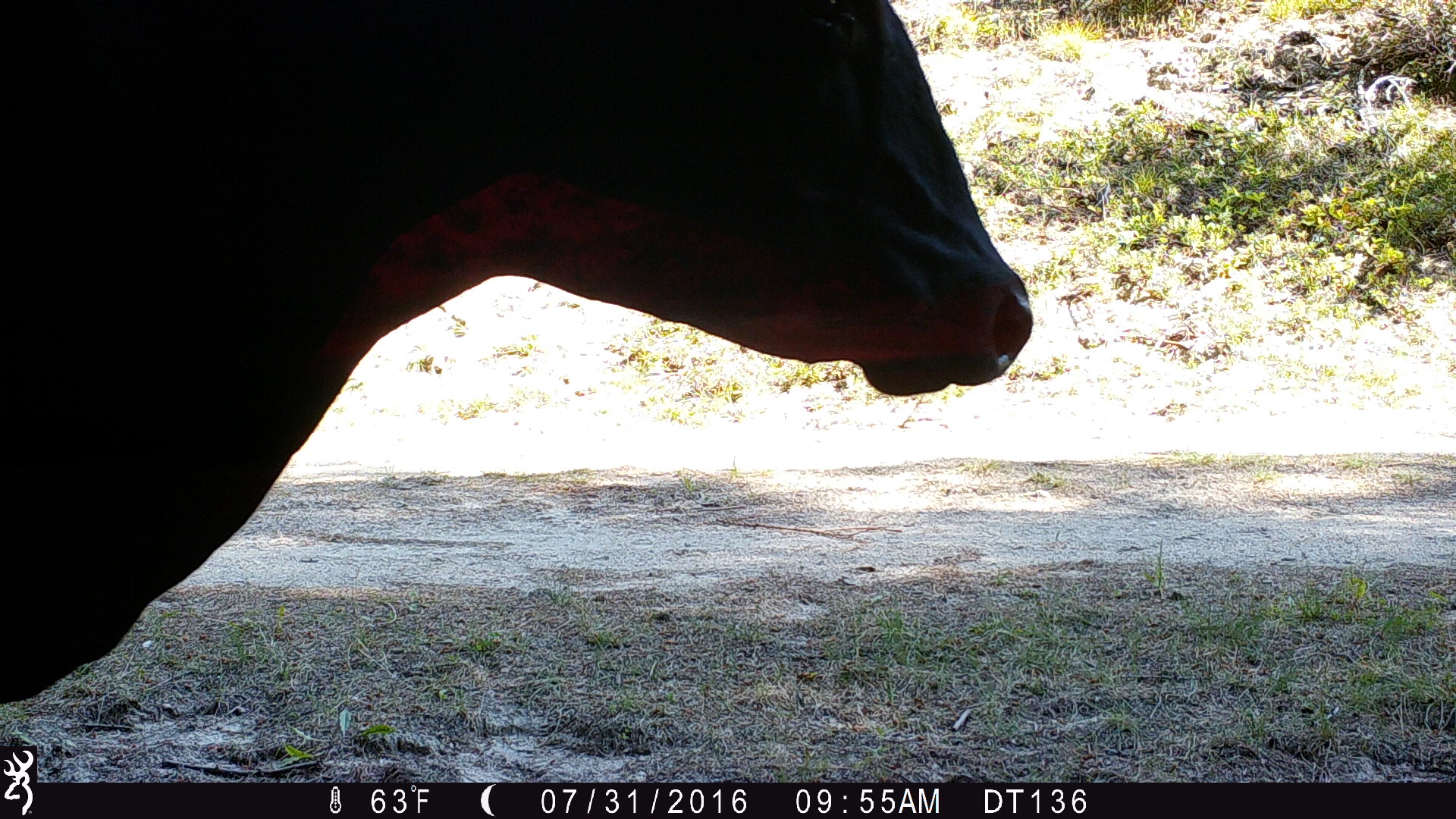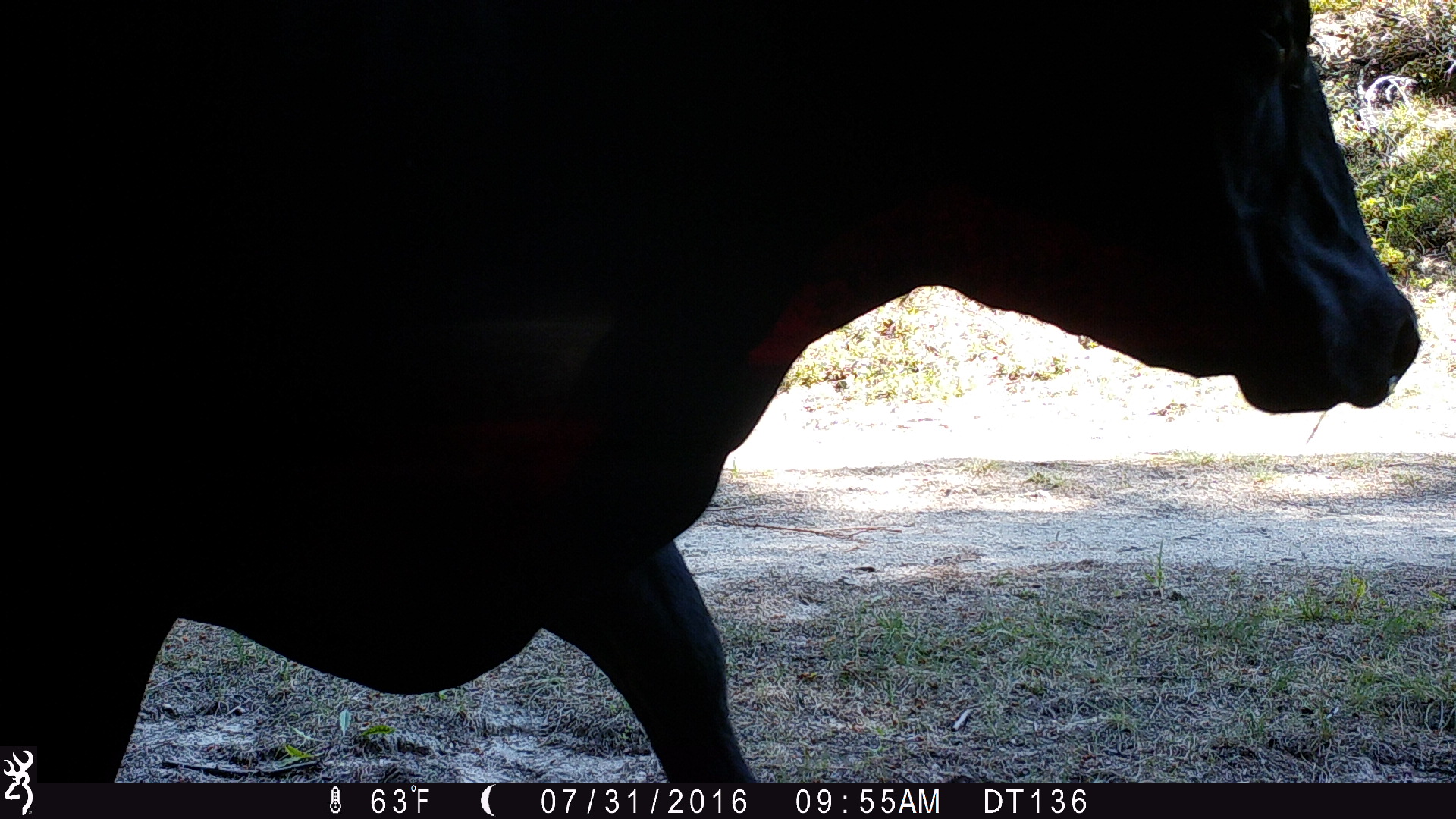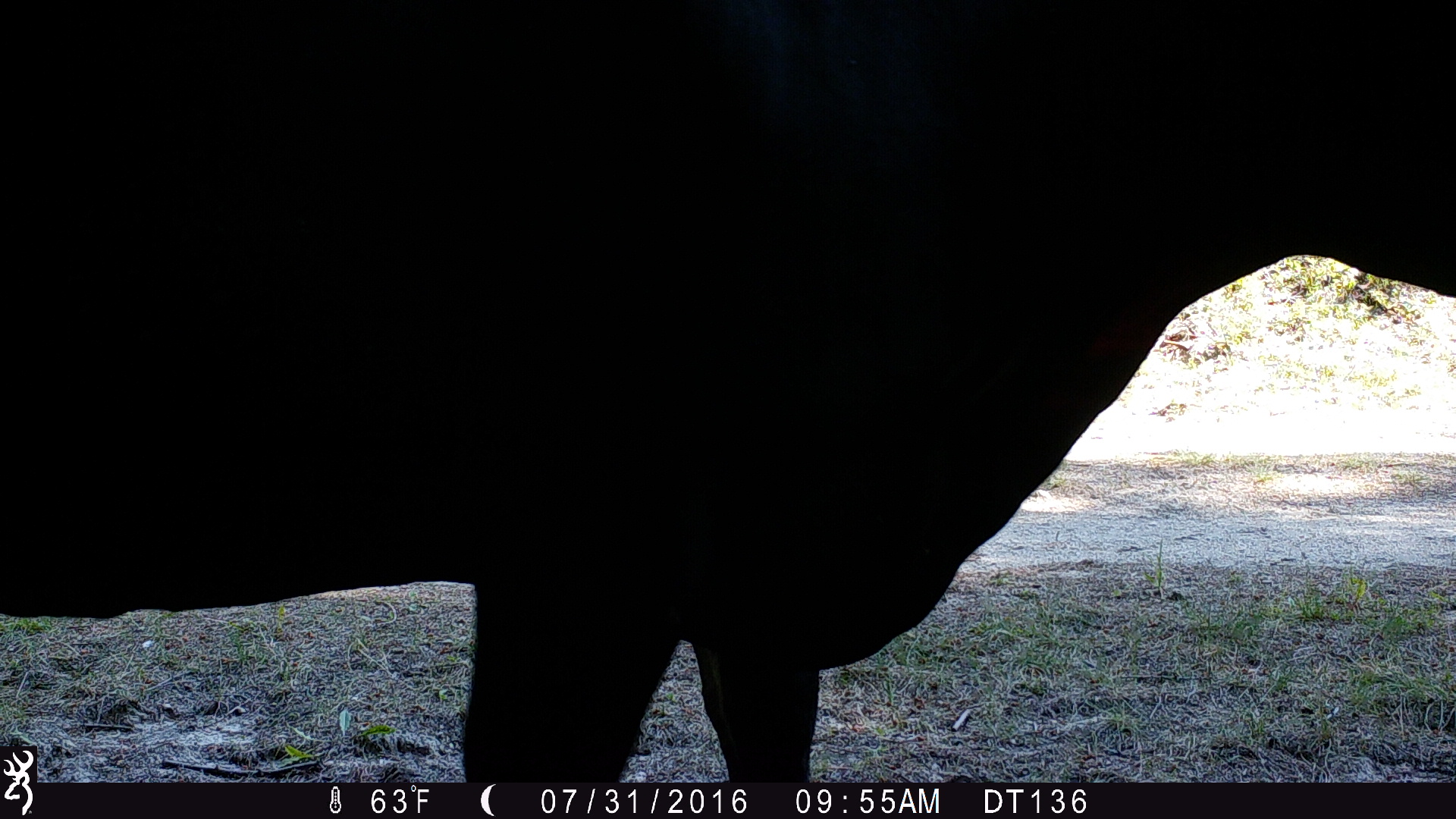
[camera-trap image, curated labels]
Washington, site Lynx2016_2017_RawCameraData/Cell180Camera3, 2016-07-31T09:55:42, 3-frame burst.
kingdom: Animalia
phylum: Chordata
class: Mammalia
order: Artiodactyla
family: Bovidae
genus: Bos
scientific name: Bos taurus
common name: domestic cattle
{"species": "domestic cattle (Bos taurus)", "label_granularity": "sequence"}